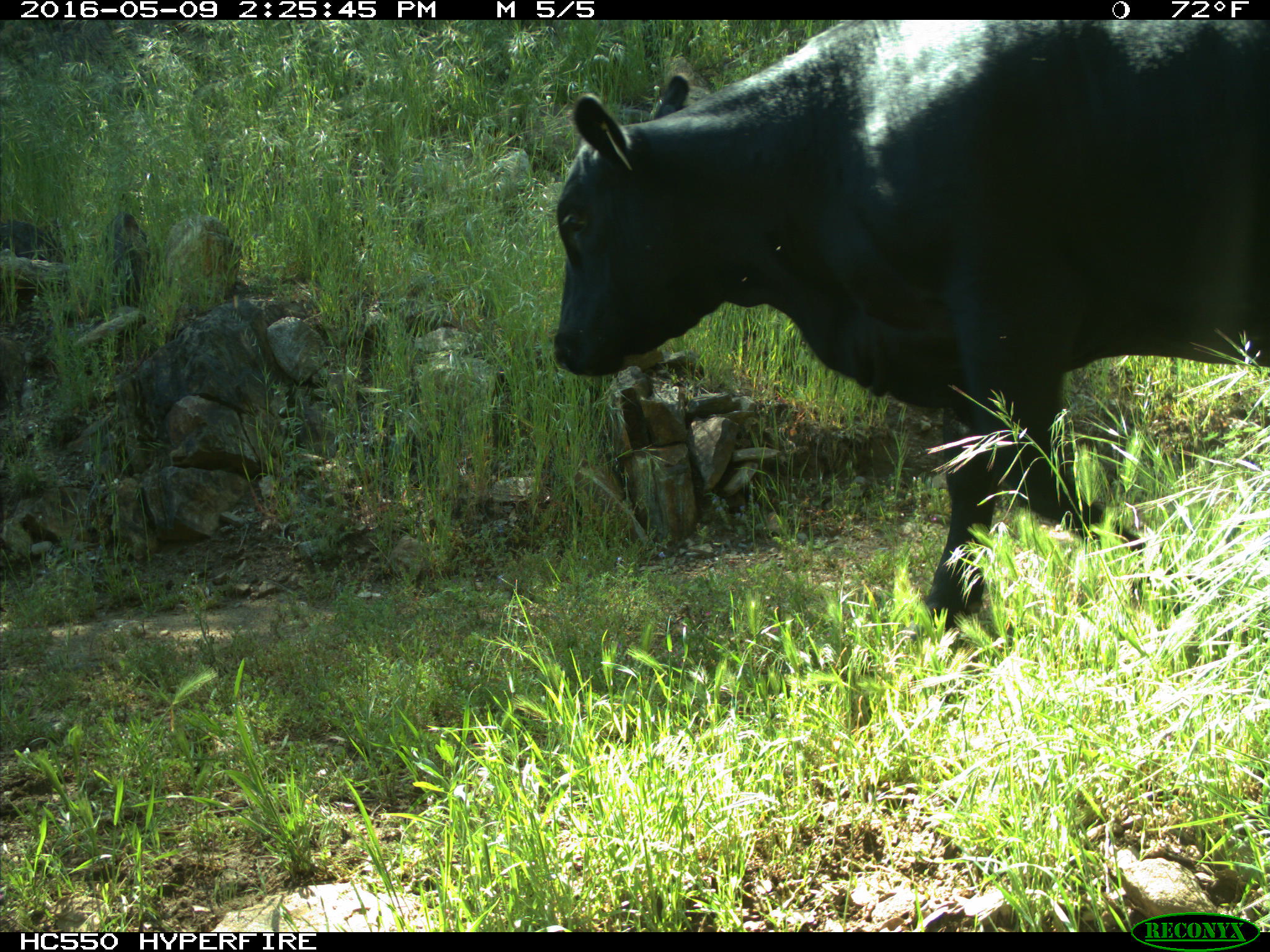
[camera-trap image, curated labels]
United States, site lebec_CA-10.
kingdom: Animalia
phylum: Chordata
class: Mammalia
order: Artiodactyla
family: Bovidae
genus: Bos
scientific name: Bos taurus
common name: domestic cow